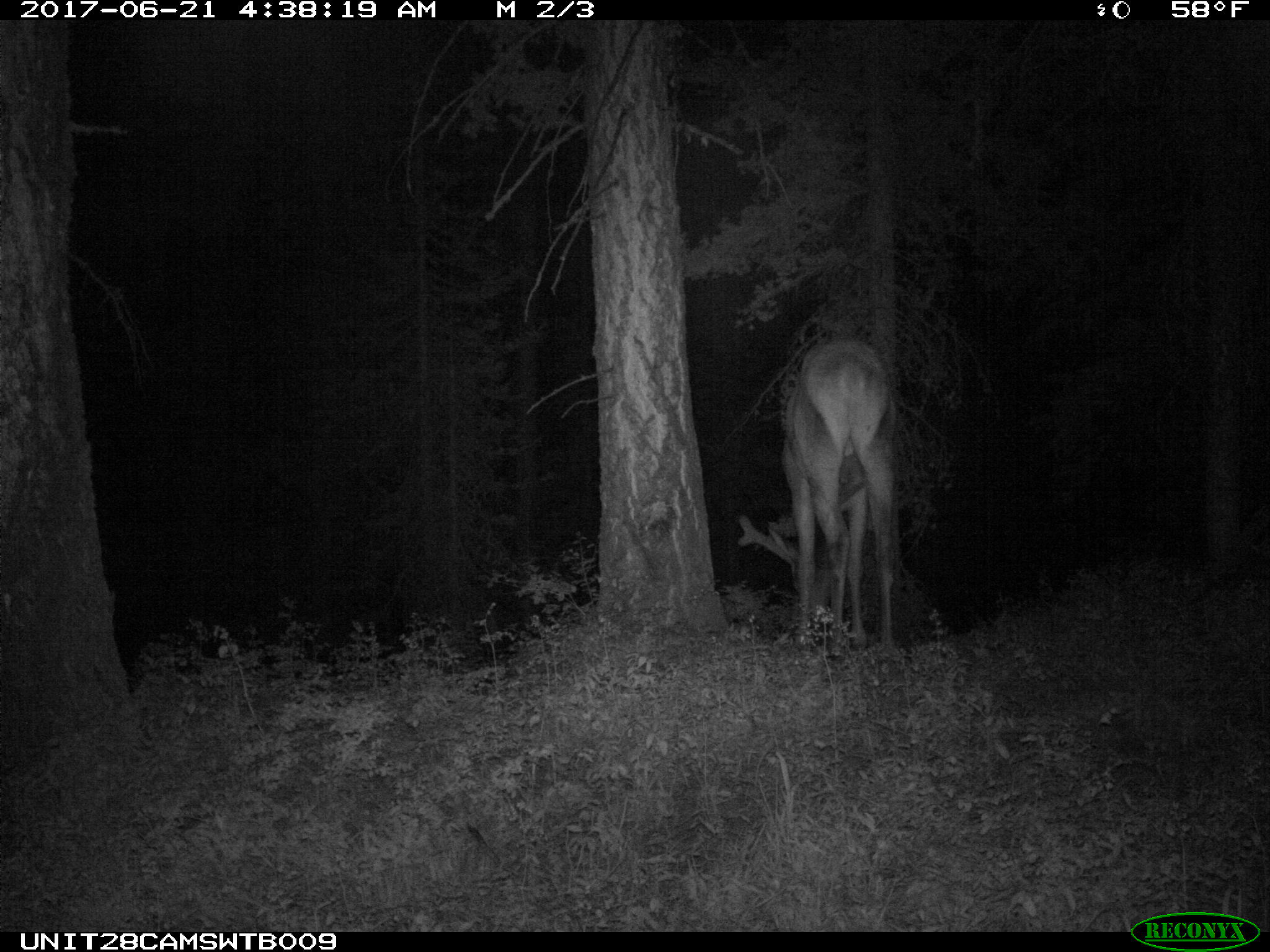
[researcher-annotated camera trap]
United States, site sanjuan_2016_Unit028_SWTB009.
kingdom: Animalia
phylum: Chordata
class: Mammalia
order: Artiodactyla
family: Cervidae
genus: Cervus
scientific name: Cervus elaphus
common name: red deer